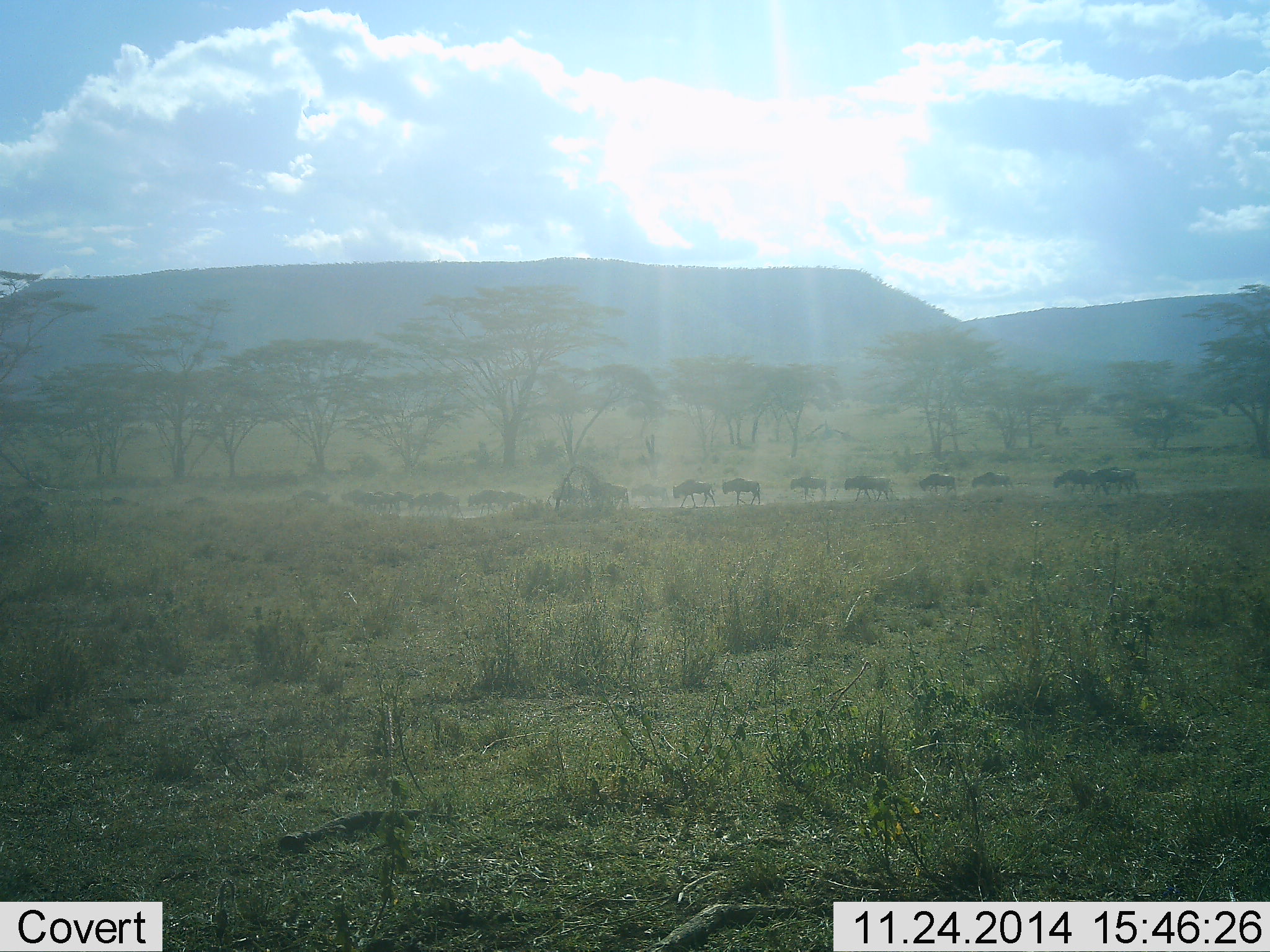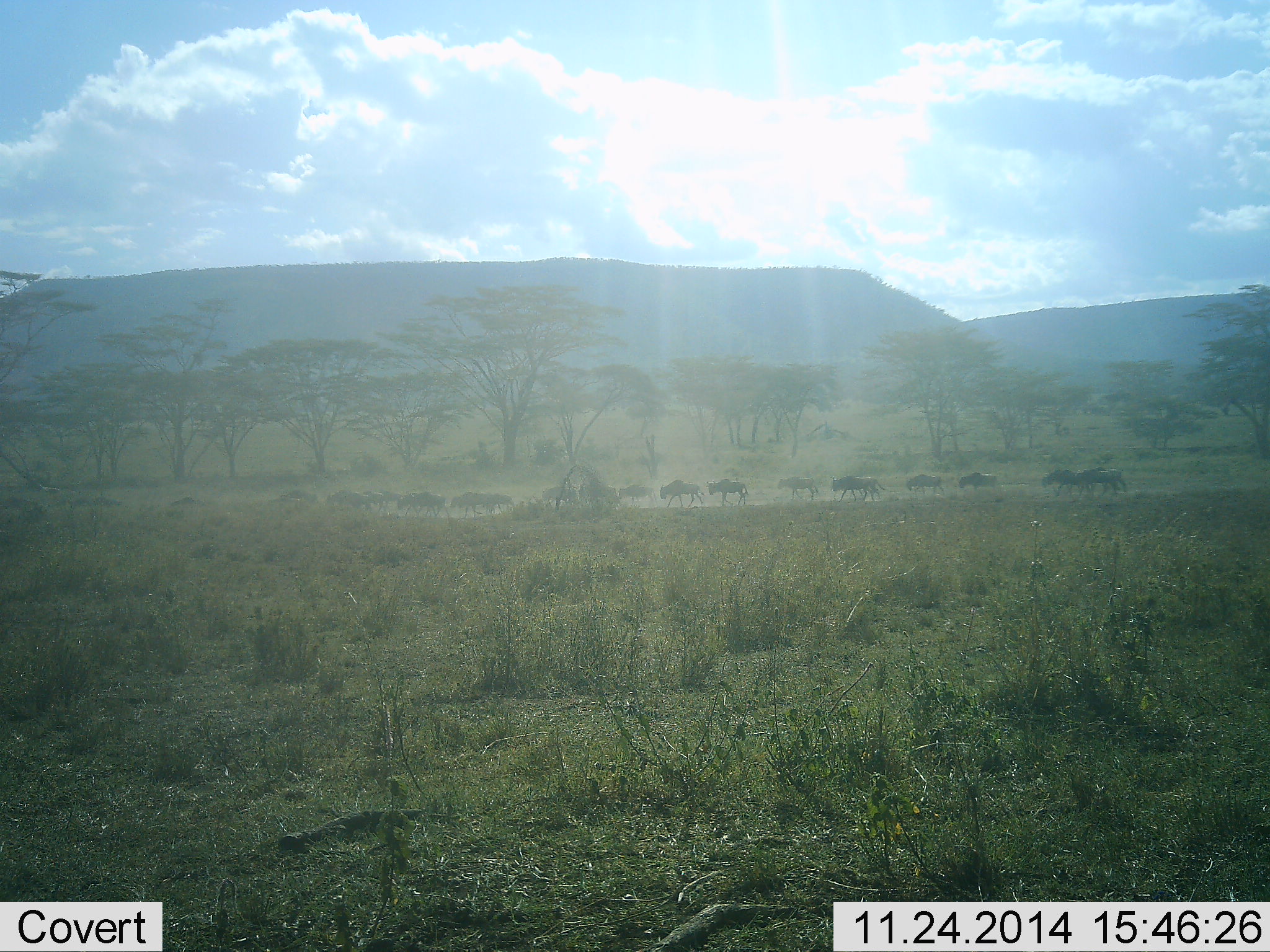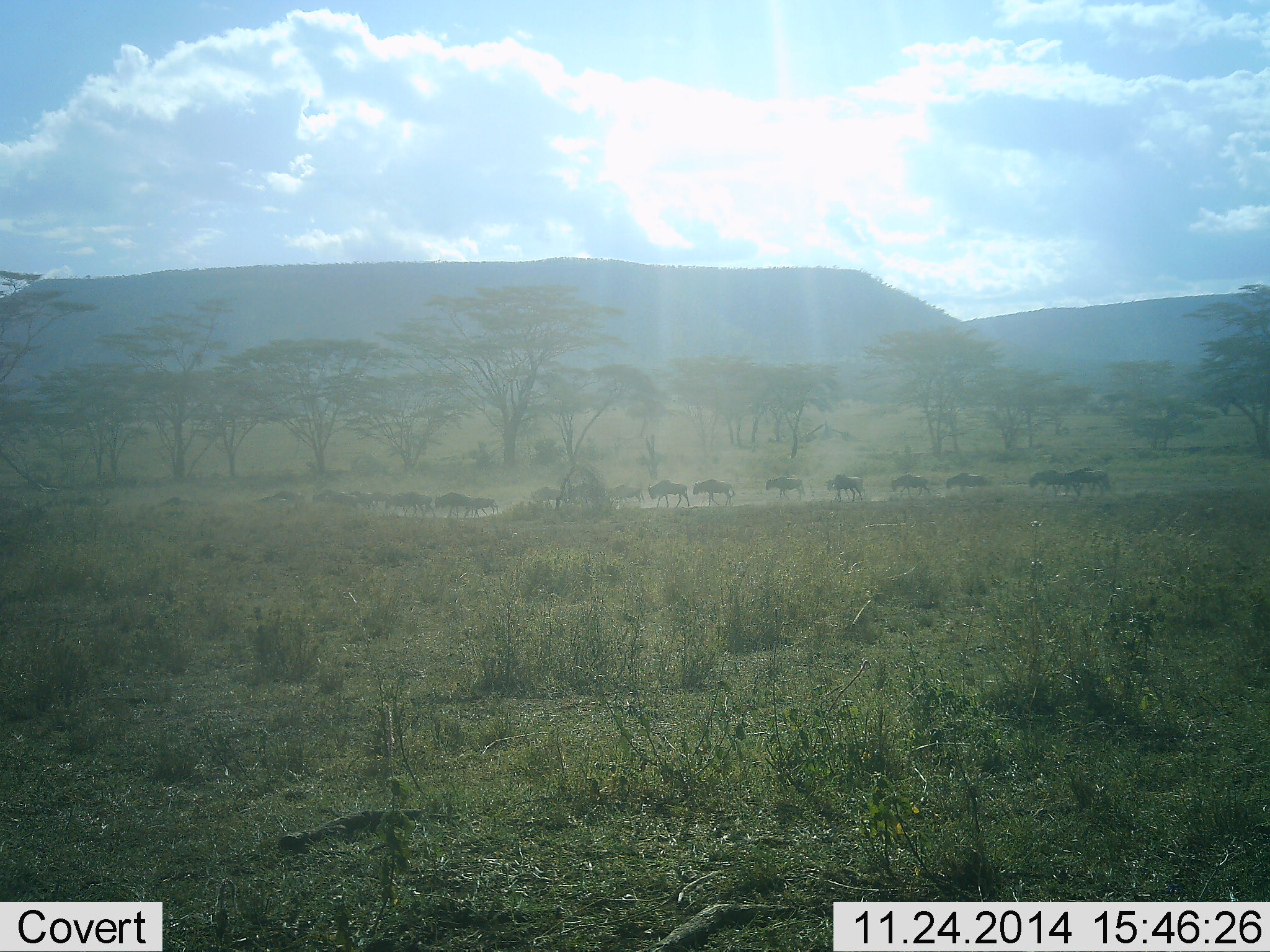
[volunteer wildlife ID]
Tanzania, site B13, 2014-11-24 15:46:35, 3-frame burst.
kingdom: Animalia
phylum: Chordata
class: Mammalia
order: Artiodactyla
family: Bovidae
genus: Connochaetes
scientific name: Connochaetes taurinus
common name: blue wildebeest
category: wildebeest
Wildebeest (blue wildebeest) (Connochaetes taurinus), count 11-50. Behavior (volunteer vote fractions): standing 0%, resting 0%, moving 100%, interacting 0%. Young present (vote fraction): 0%. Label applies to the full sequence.